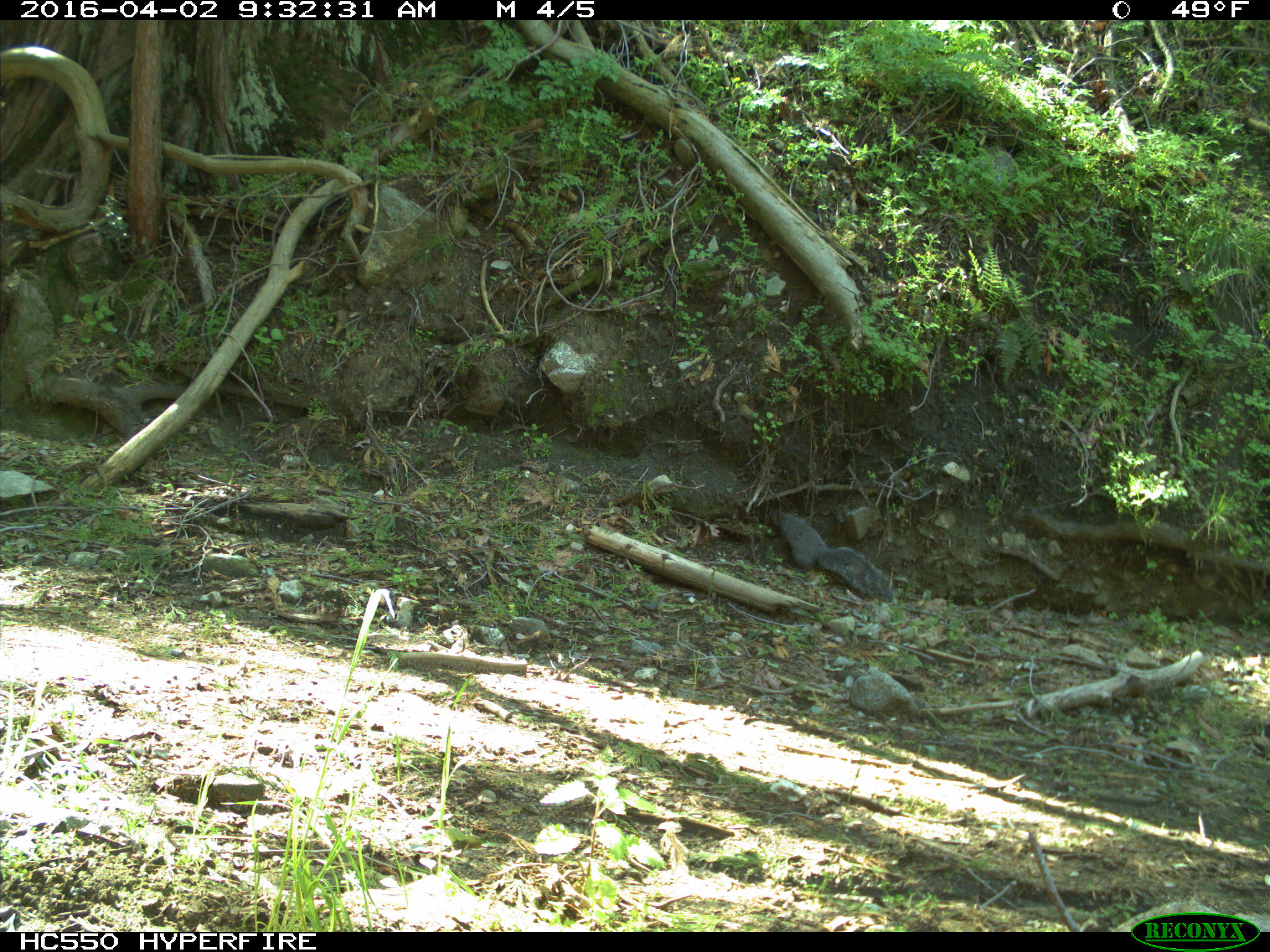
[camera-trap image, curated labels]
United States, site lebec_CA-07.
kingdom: Animalia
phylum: Chordata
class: Mammalia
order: Rodentia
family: Sciuridae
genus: Sciurus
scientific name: Sciurus carolinensis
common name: eastern gray squirrel